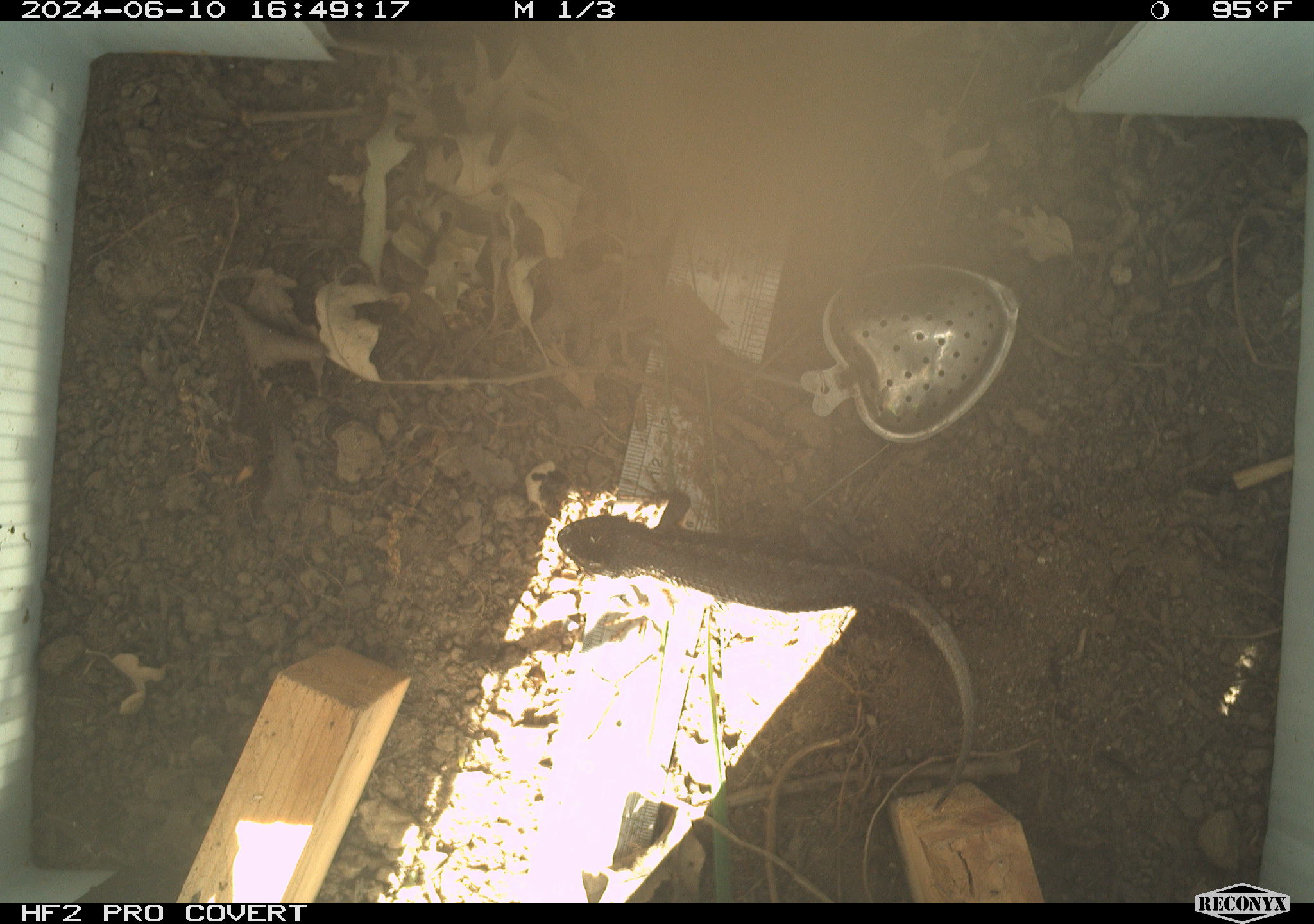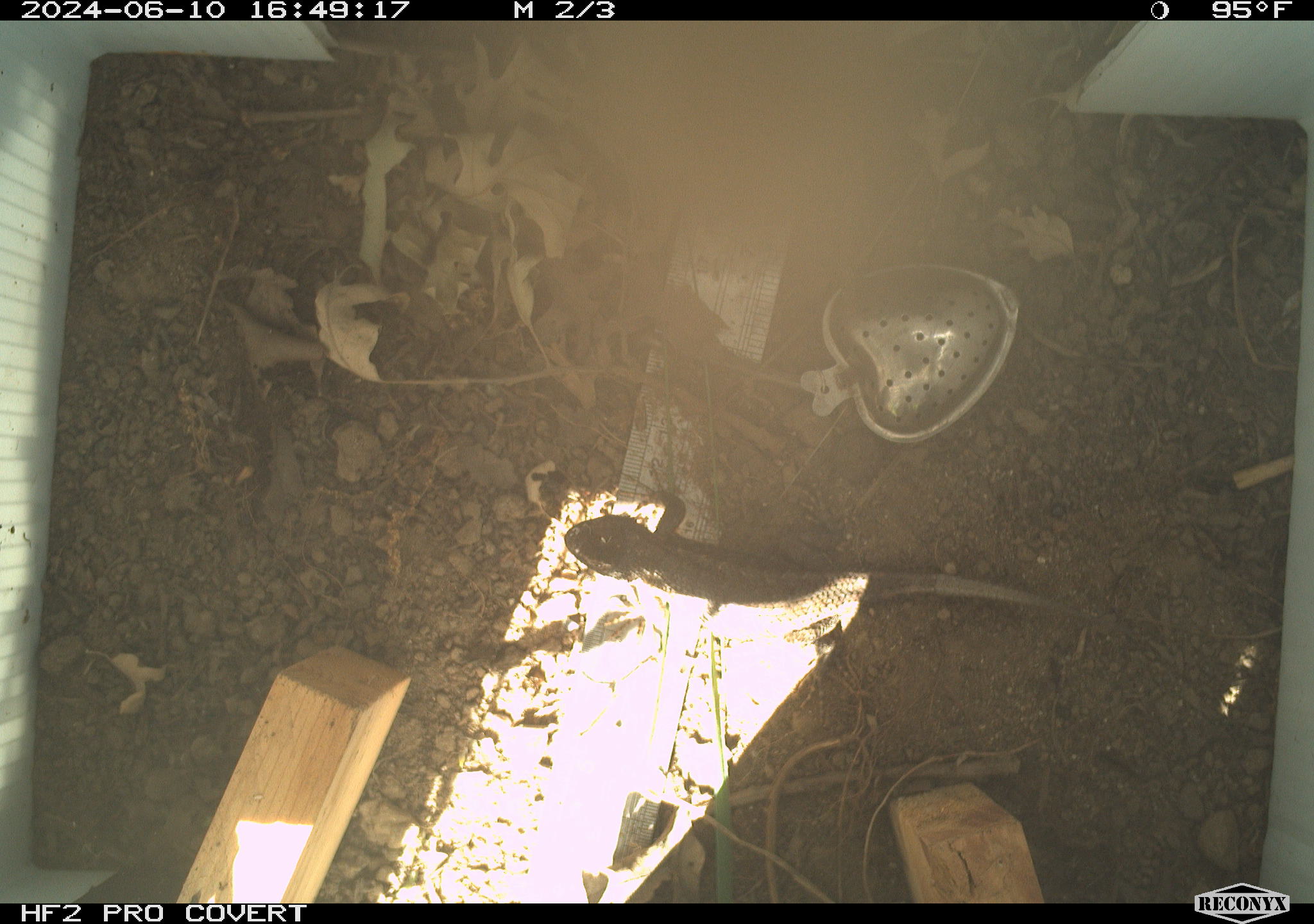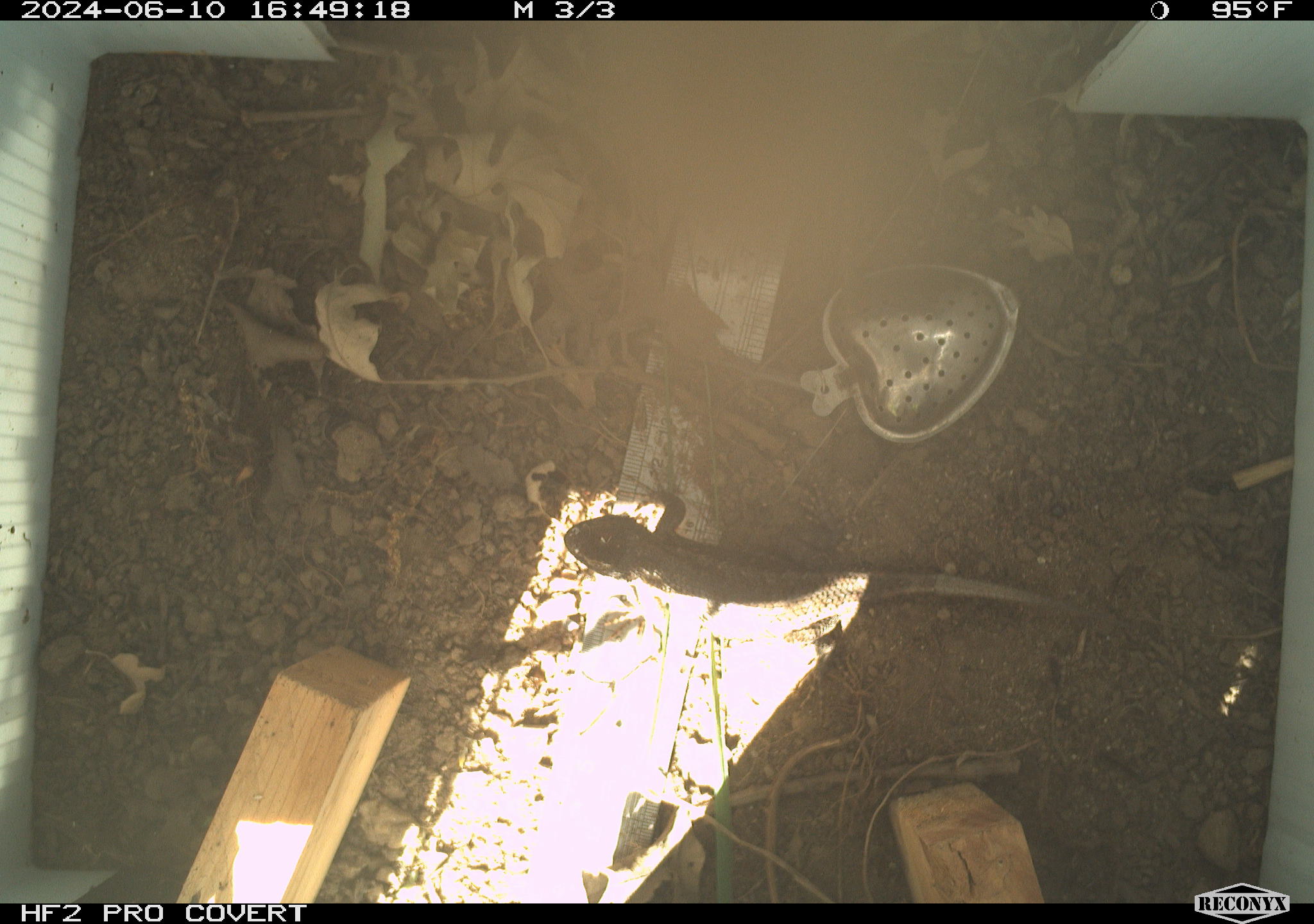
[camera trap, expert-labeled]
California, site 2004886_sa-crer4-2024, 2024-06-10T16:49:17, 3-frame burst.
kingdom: Animalia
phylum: Chordata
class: Reptilia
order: Squamata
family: Phrynosomatidae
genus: Sceloporus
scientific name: Sceloporus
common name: spiny lizards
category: sceloporus species